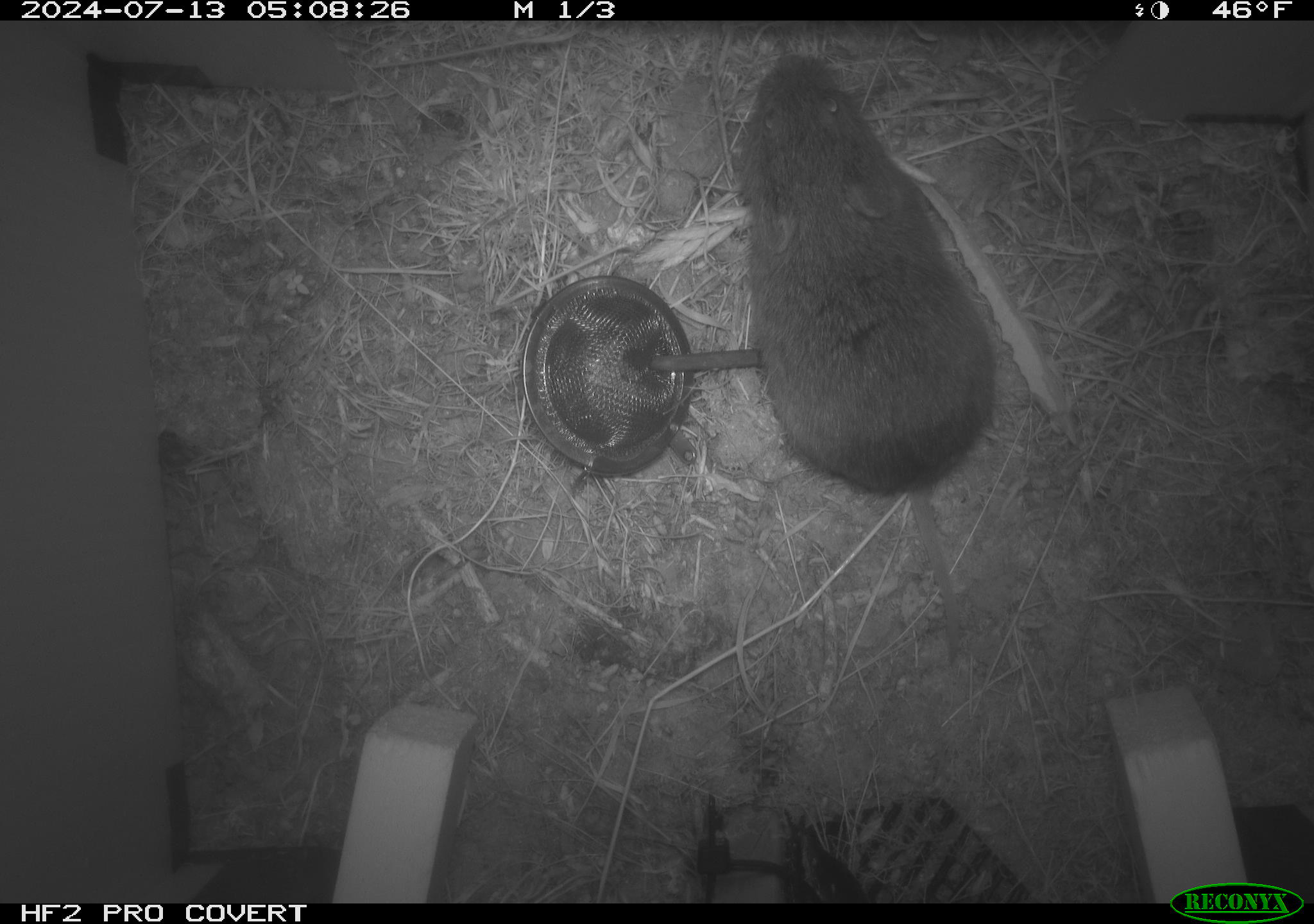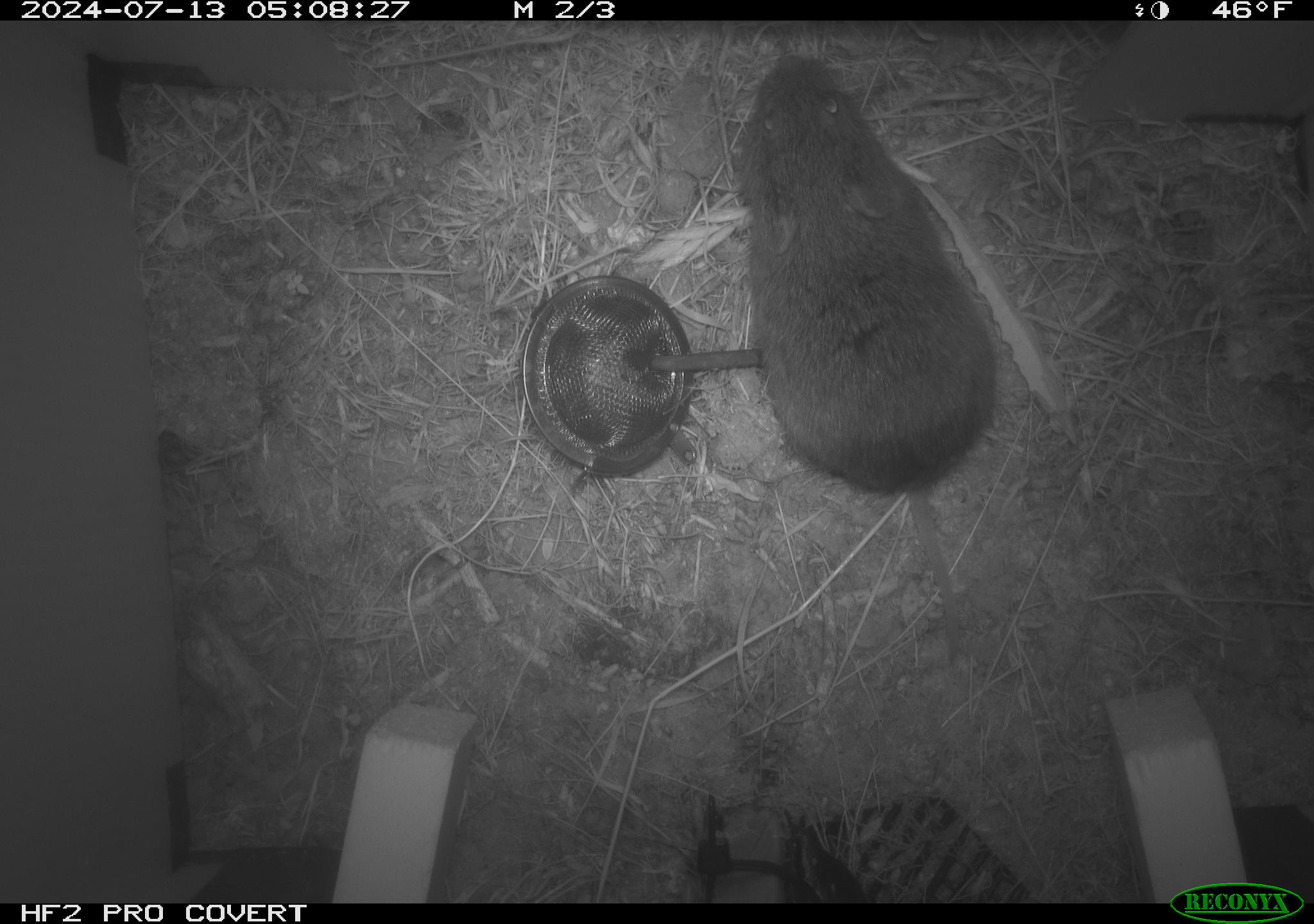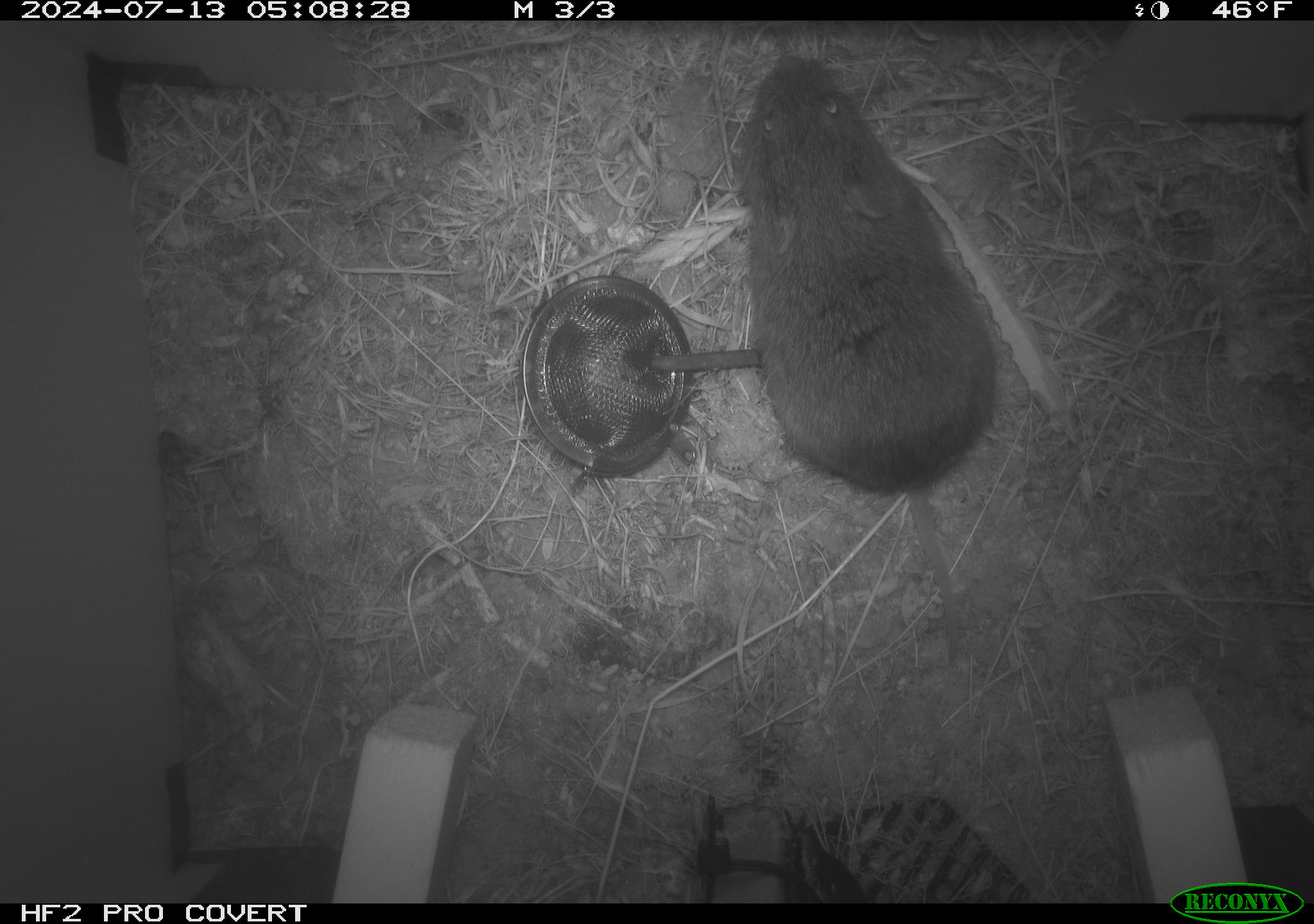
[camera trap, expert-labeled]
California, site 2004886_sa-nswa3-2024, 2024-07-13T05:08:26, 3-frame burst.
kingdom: Animalia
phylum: Chordata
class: Mammalia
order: Rodentia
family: Cricetidae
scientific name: Arvicolinae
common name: voles, lemmings, and muskrats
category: arvicolinae subfamily